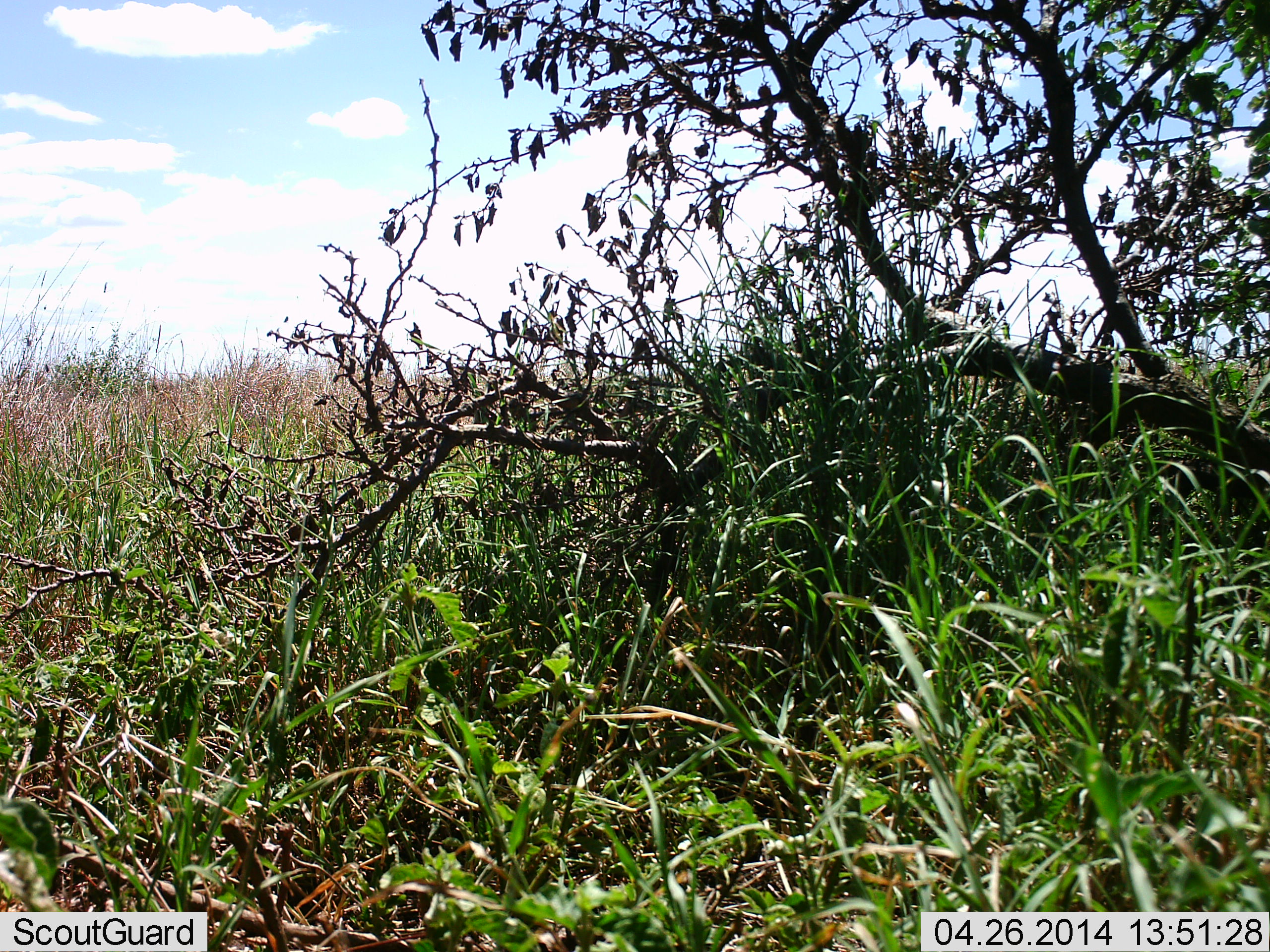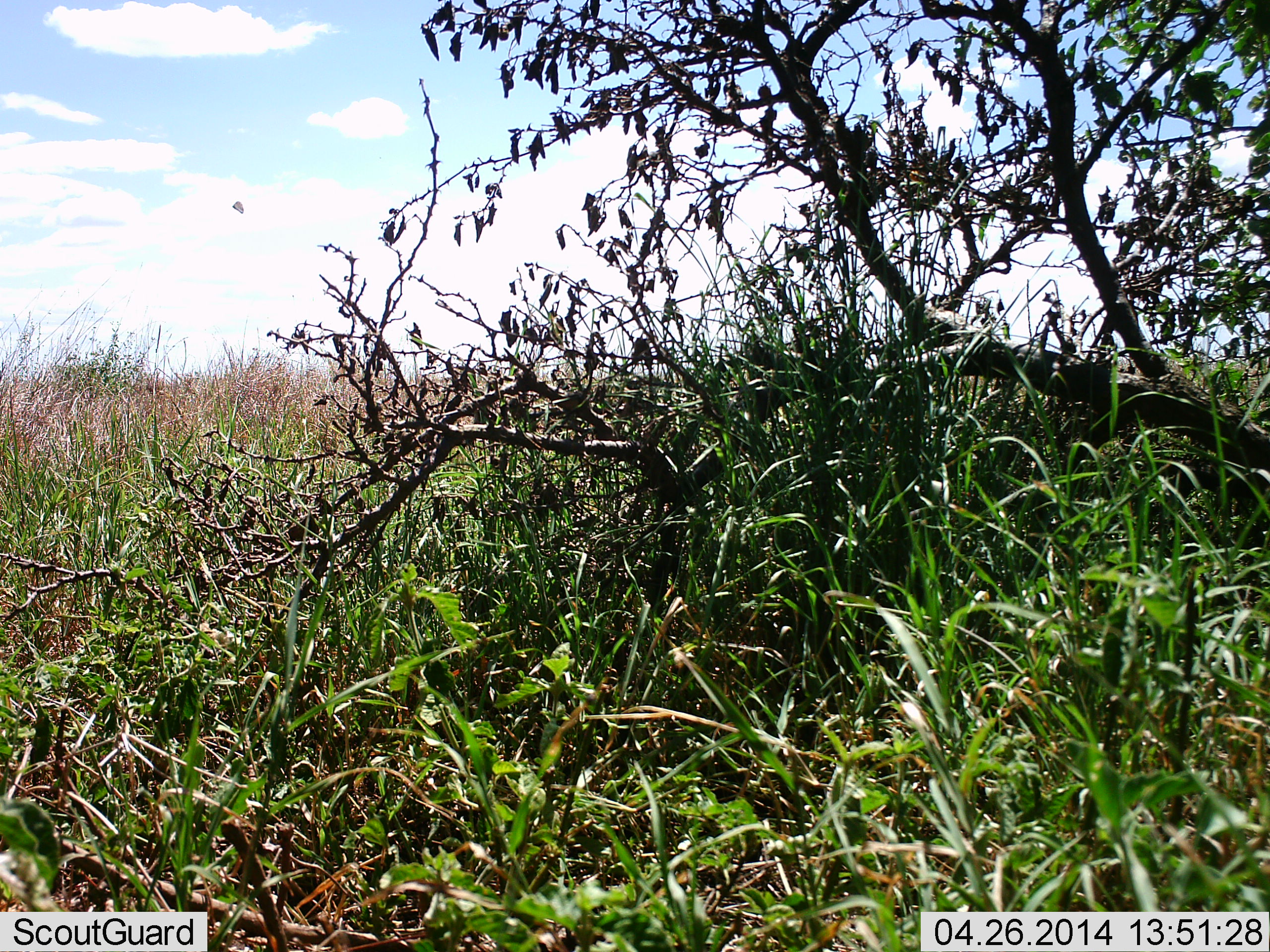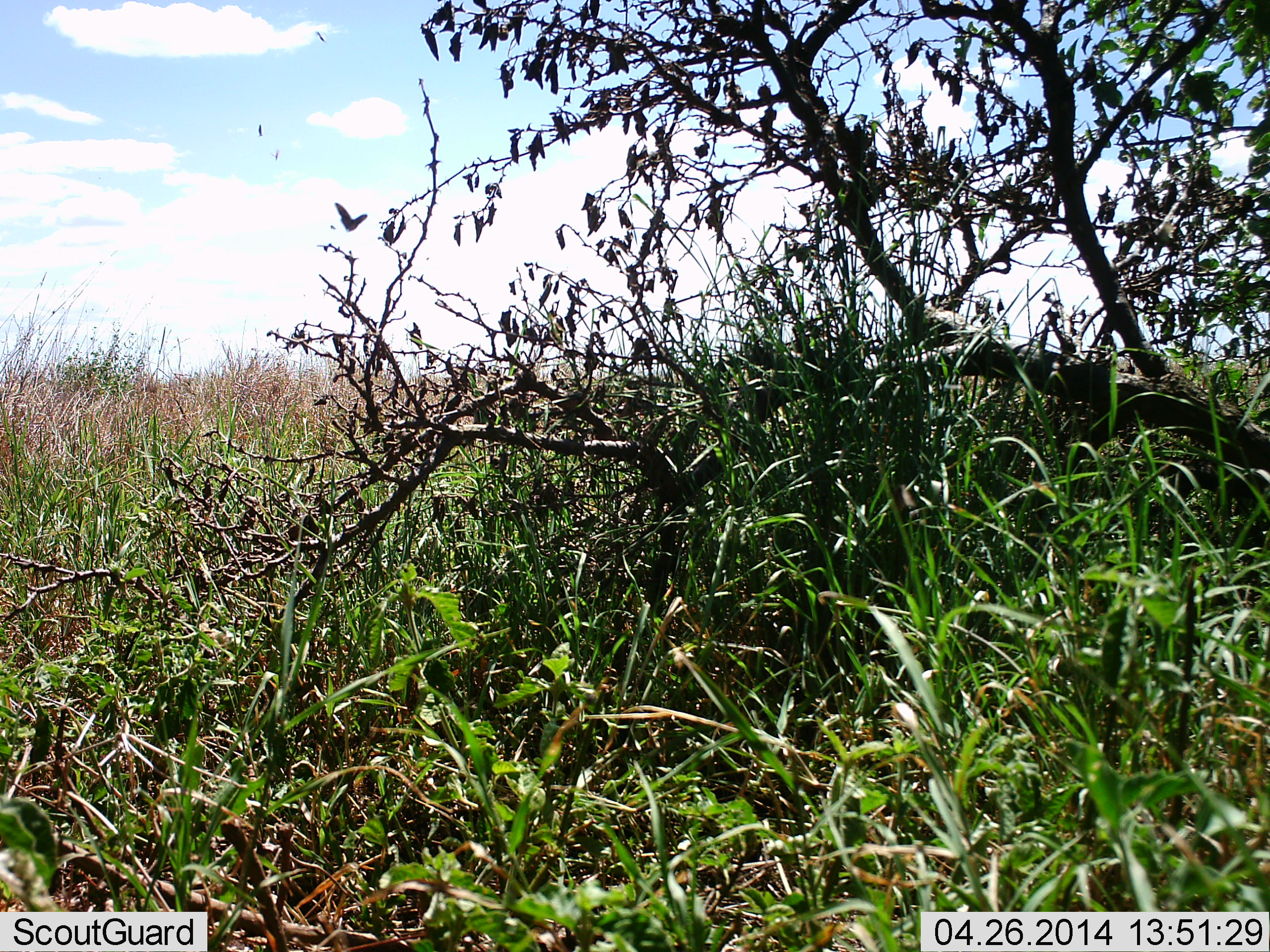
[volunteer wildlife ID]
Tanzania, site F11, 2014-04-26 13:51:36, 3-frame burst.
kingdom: Animalia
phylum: Arthropoda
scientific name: Arthropoda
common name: arthropods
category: insectspider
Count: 1.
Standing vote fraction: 0%.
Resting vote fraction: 0%.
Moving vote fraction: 100%.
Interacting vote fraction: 0%.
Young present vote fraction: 0%.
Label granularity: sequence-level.